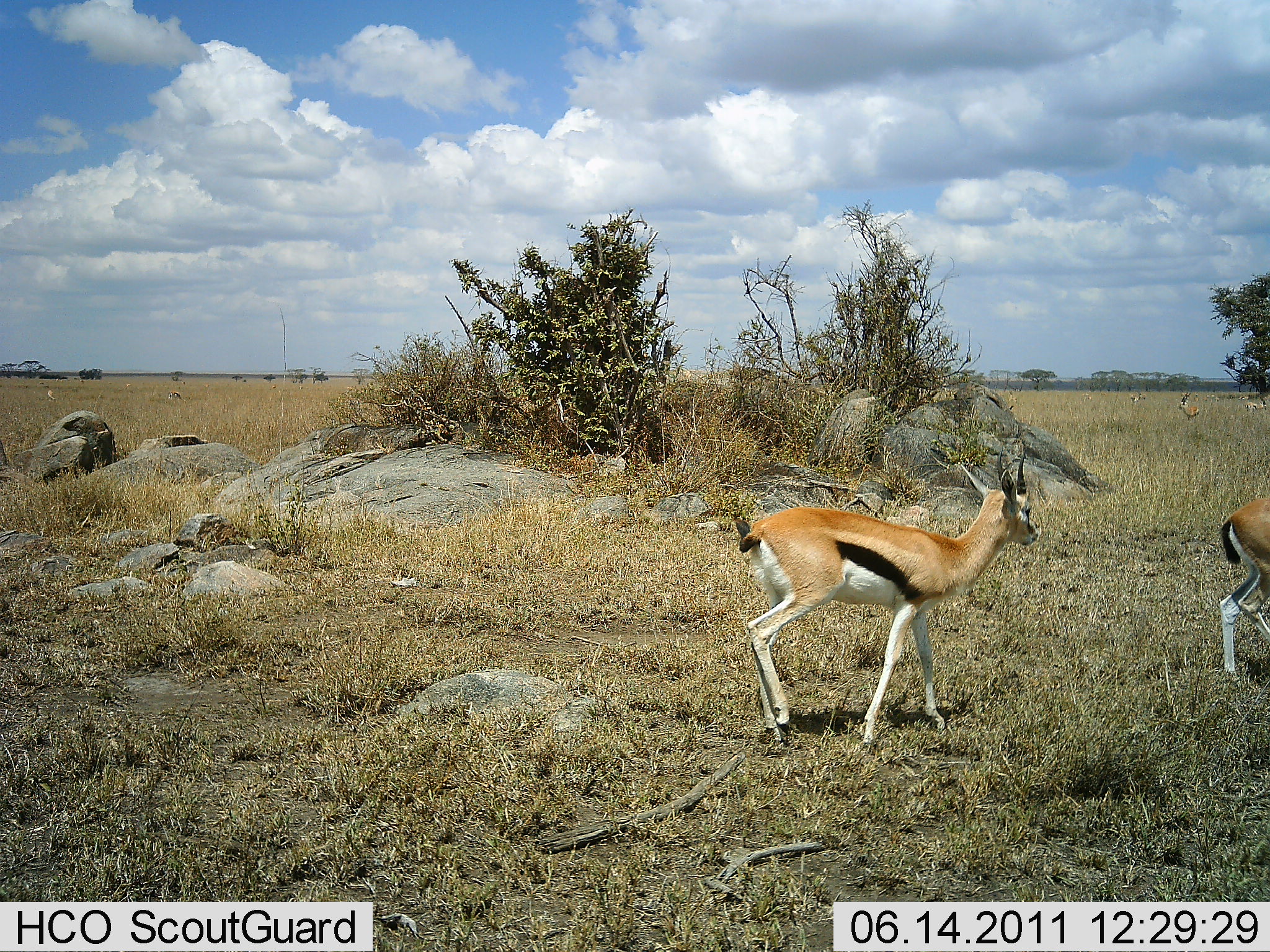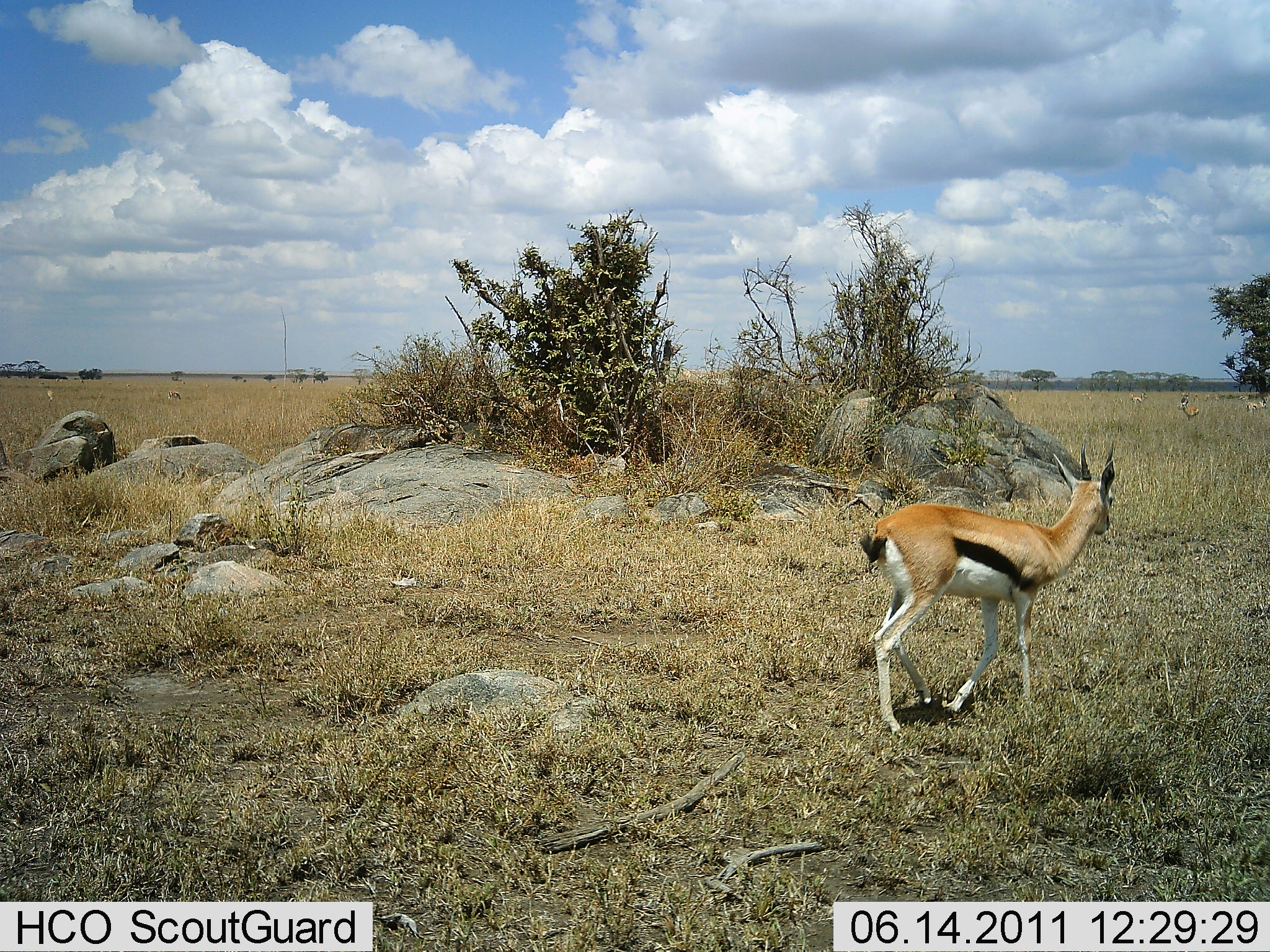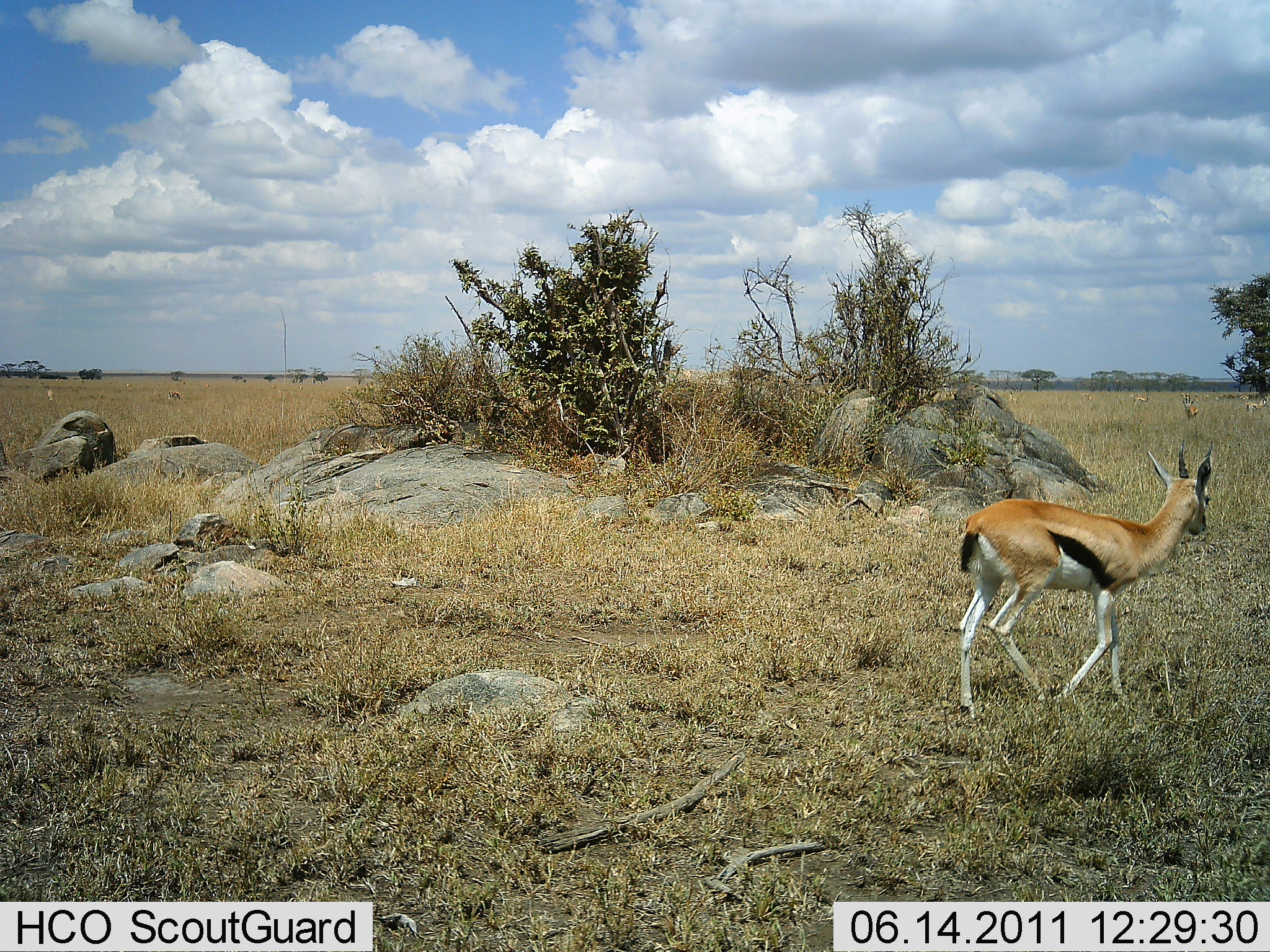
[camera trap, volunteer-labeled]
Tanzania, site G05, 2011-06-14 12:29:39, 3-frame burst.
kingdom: Animalia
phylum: Chordata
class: Mammalia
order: Artiodactyla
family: Bovidae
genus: Eudorcas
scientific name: Eudorcas thomsonii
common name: thomson's gazelle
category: gazellethomsons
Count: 2.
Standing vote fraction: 10%.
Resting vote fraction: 0%.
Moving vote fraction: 90%.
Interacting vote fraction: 0%.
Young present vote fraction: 0%.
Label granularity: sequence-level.